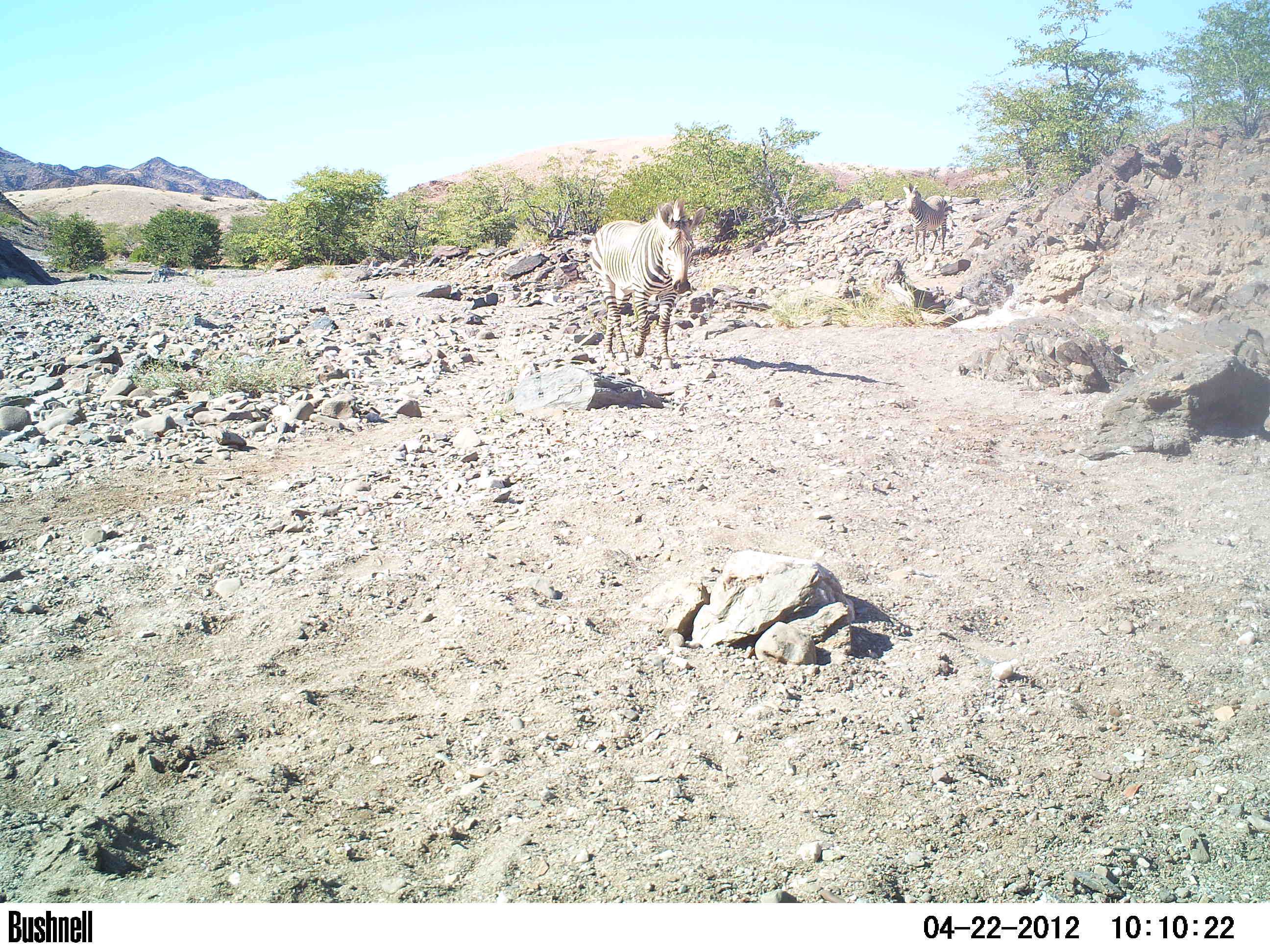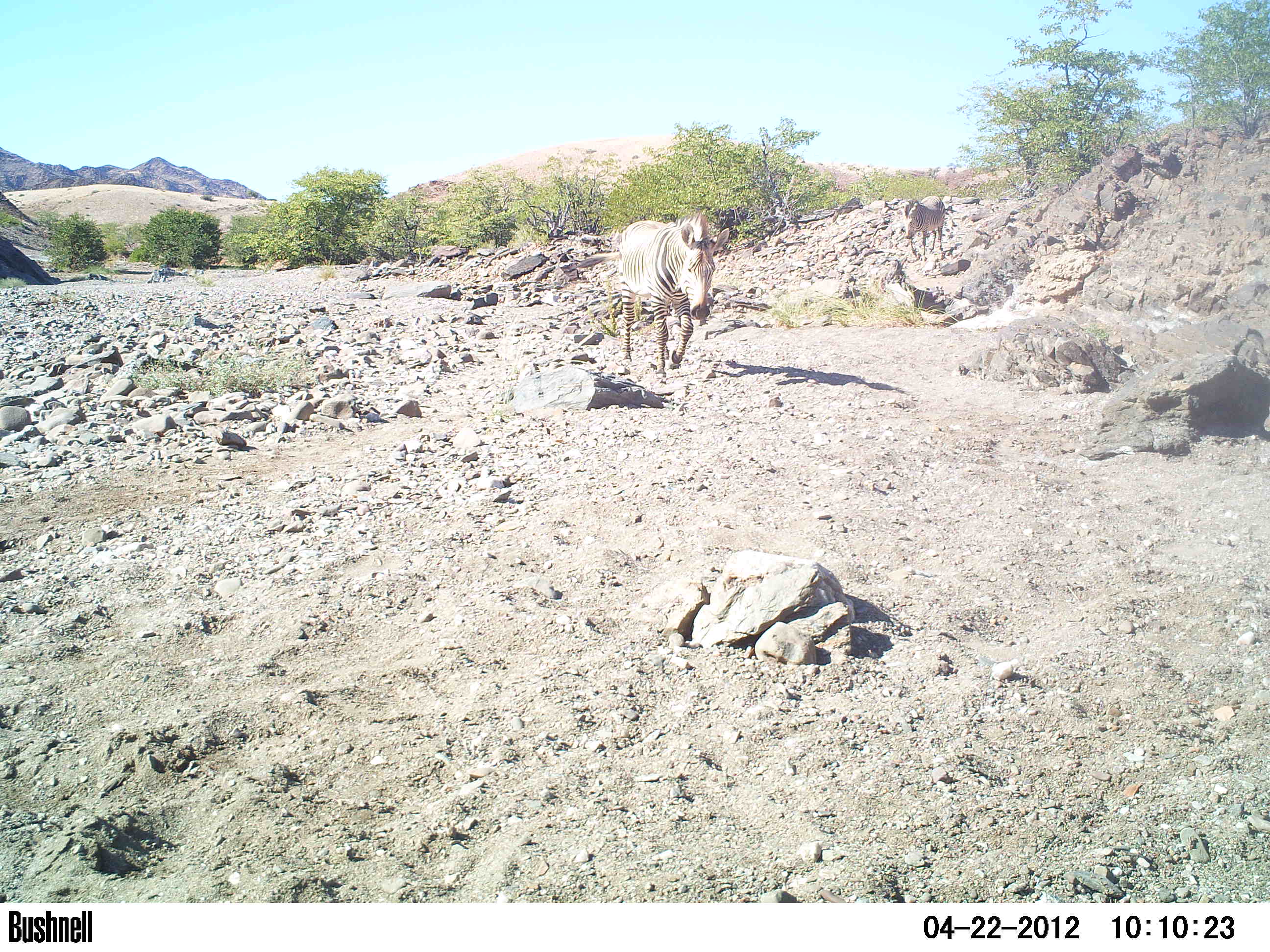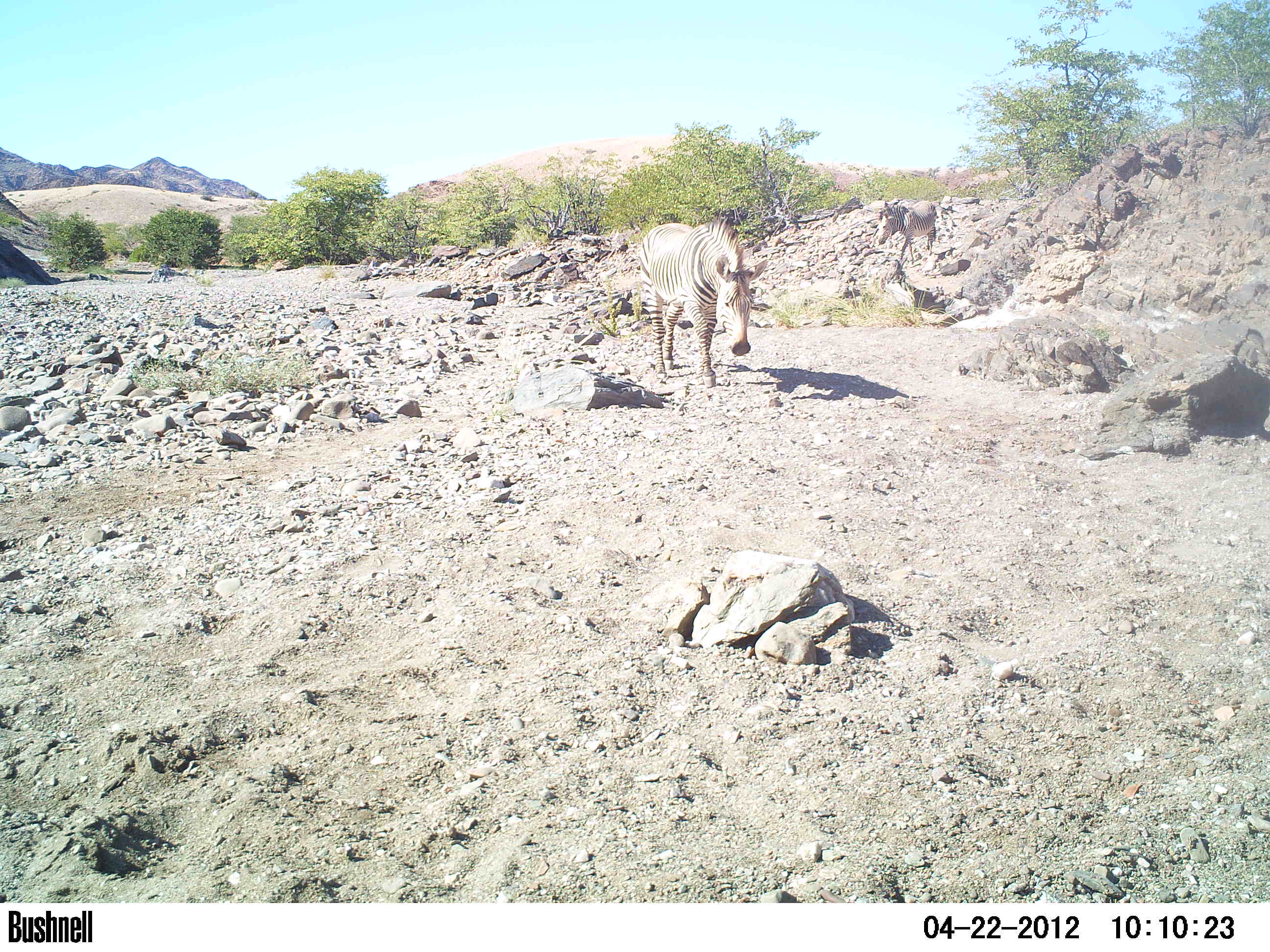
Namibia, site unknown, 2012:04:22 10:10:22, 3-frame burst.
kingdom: Animalia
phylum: Chordata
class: Mammalia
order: Perissodactyla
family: Equidae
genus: Equus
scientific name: Equus zebra hartmannae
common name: hartmann's mountain zebra